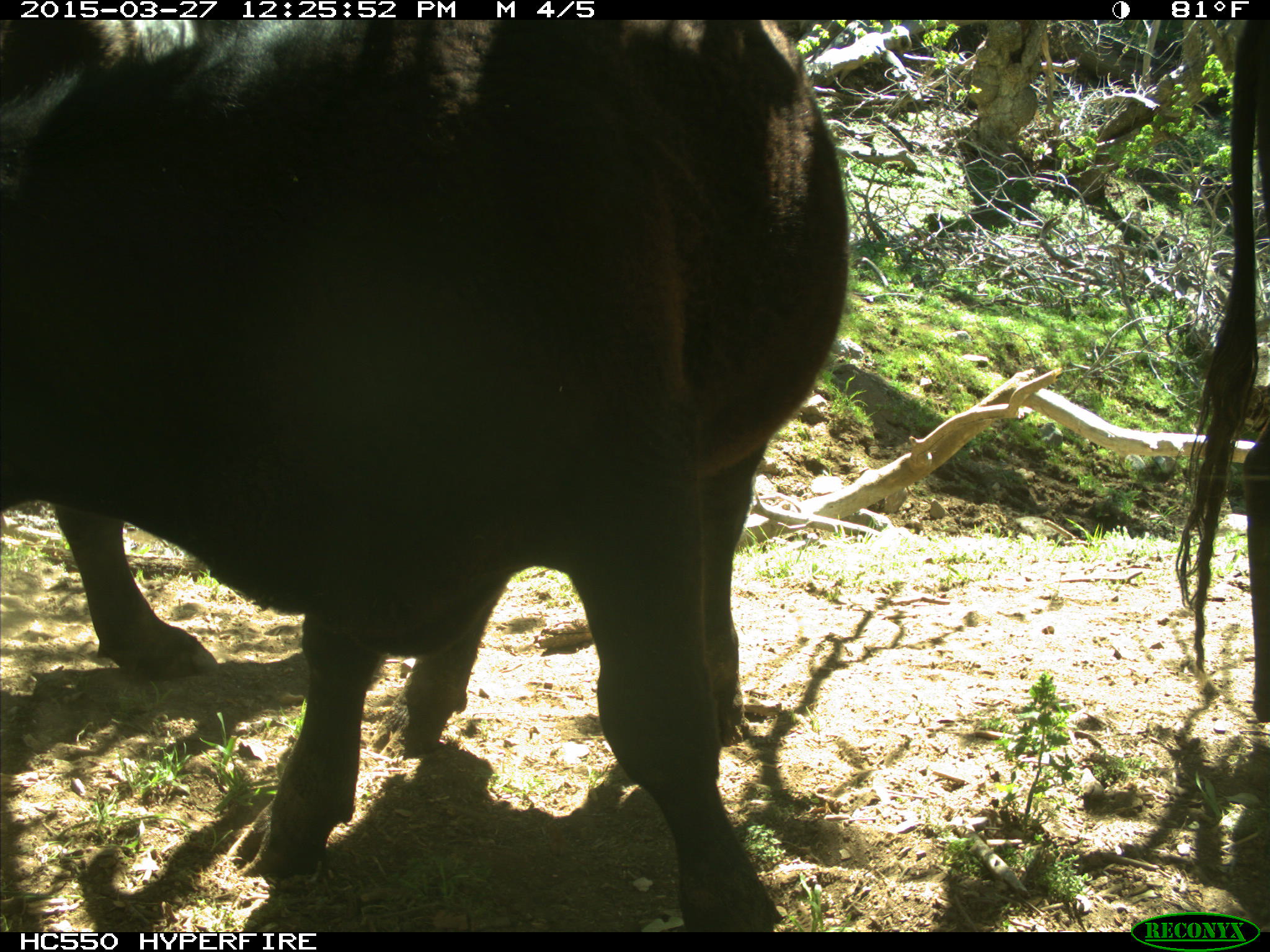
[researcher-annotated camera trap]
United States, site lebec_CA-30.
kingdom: Animalia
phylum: Chordata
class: Mammalia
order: Artiodactyla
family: Bovidae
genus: Bos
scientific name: Bos taurus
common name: domestic cow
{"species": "Bos taurus (domestic cow)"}